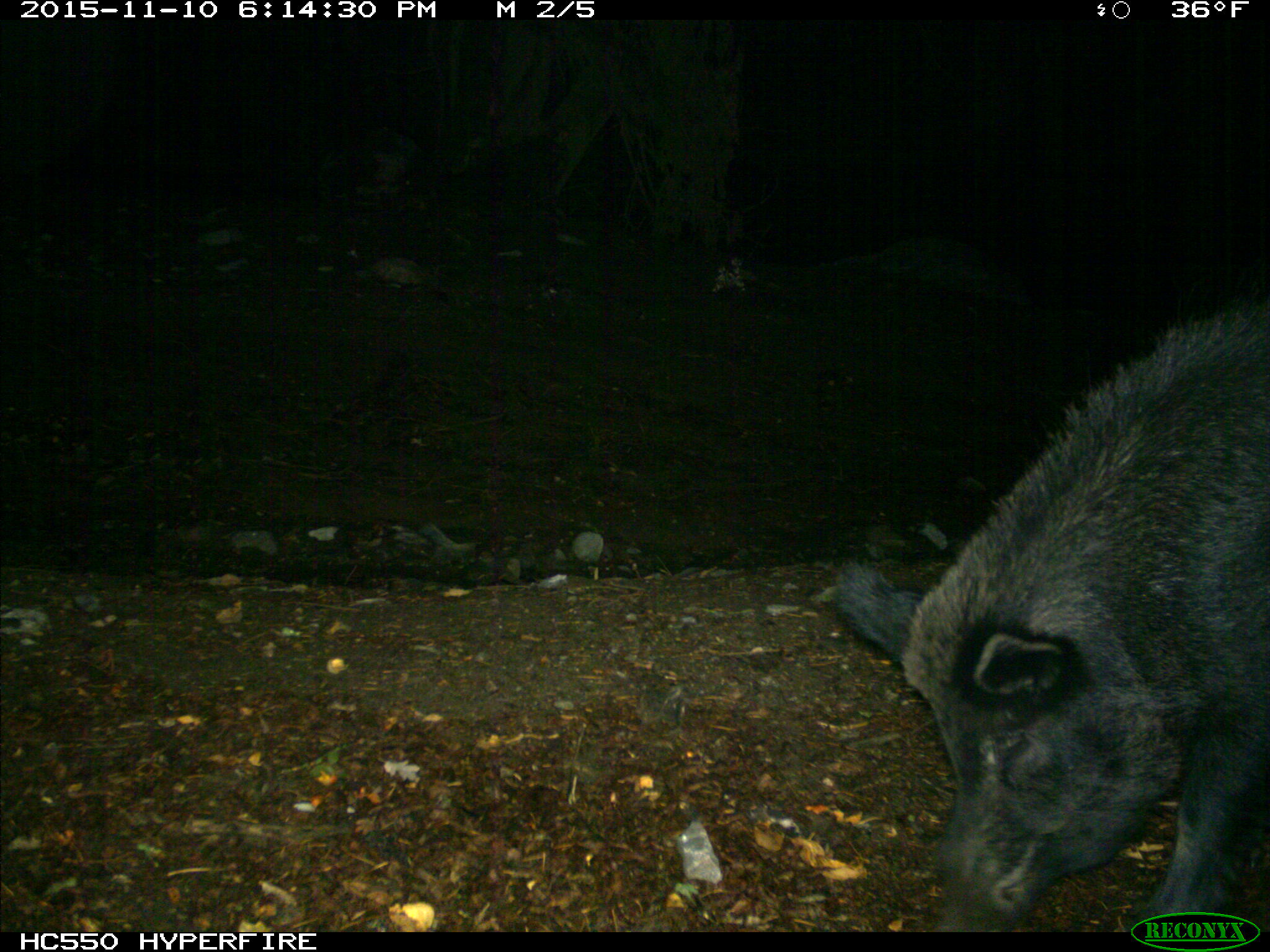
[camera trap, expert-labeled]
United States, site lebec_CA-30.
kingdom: Animalia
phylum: Chordata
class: Mammalia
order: Artiodactyla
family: Suidae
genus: Sus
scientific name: Sus scrofa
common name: wild boar